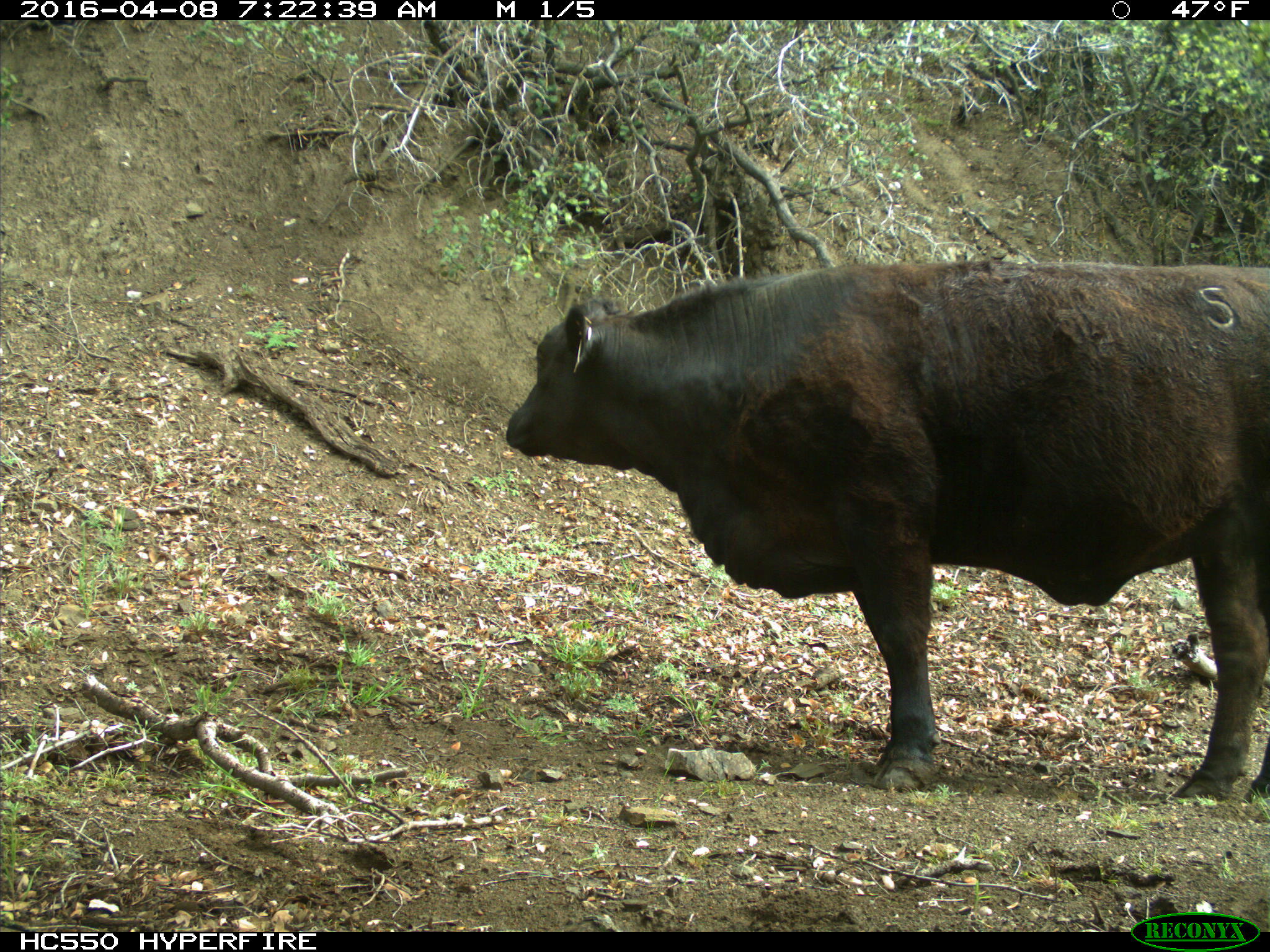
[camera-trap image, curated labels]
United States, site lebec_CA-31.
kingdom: Animalia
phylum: Chordata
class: Mammalia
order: Artiodactyla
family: Bovidae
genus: Bos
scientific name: Bos taurus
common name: domestic cow